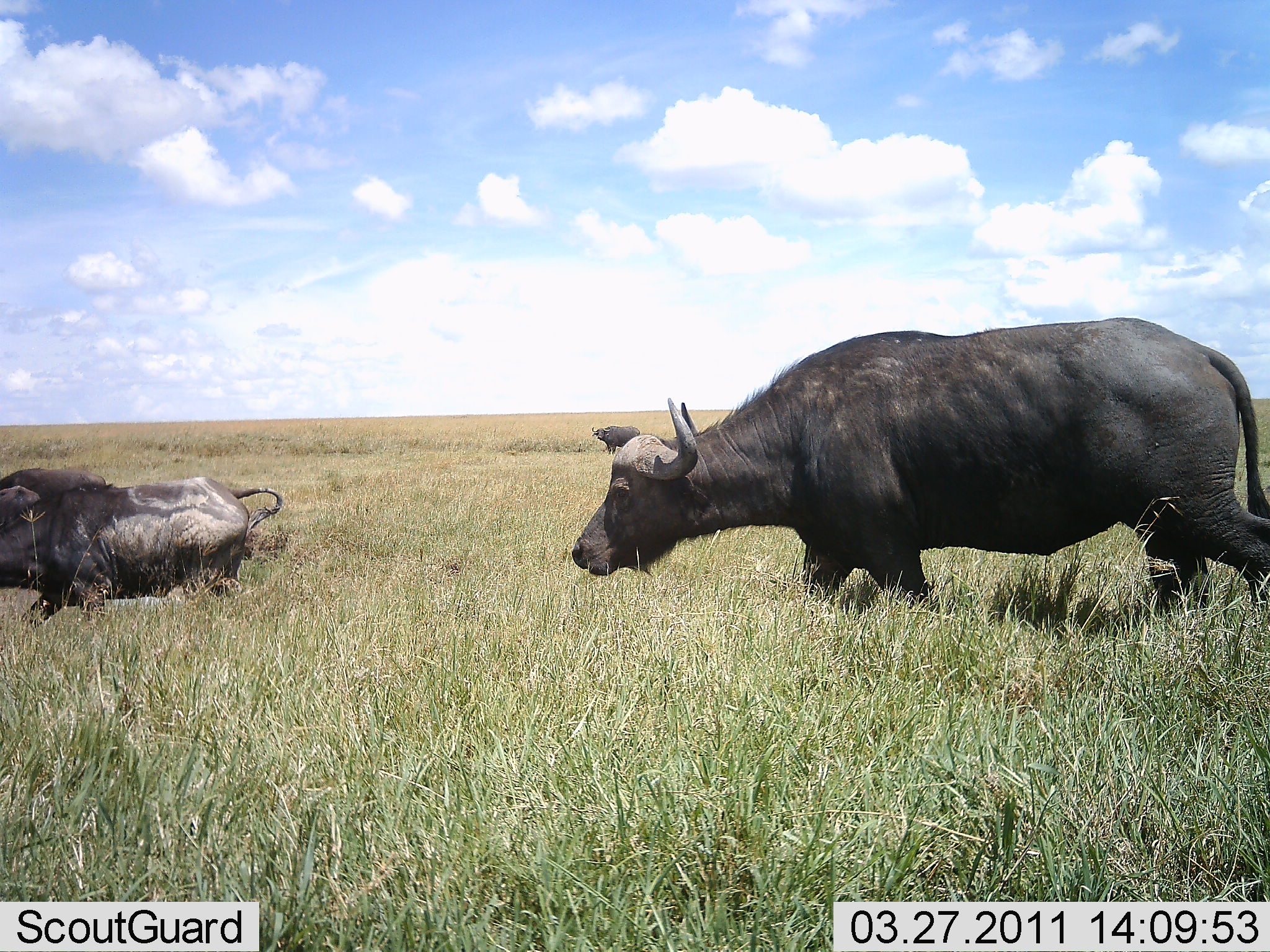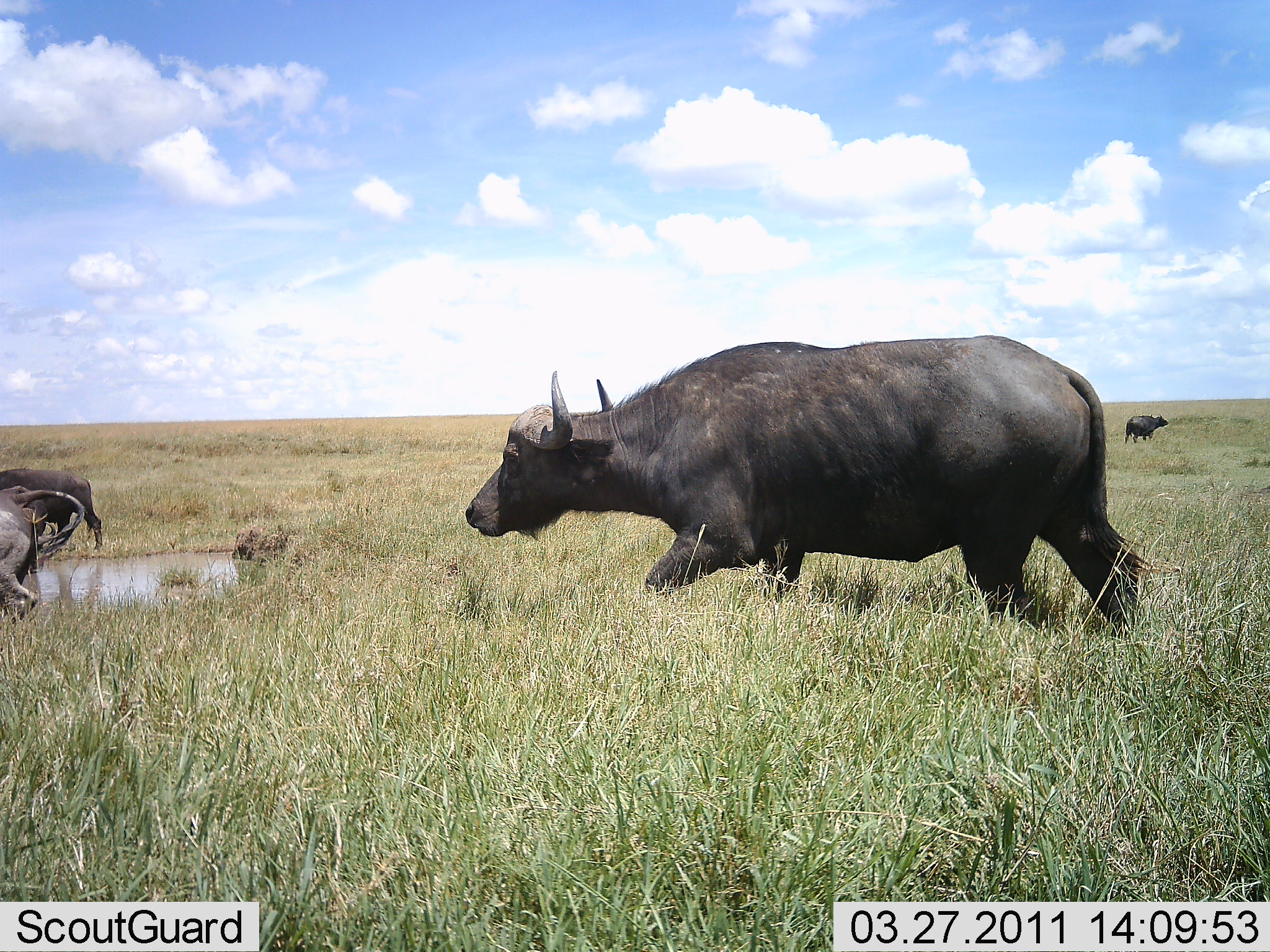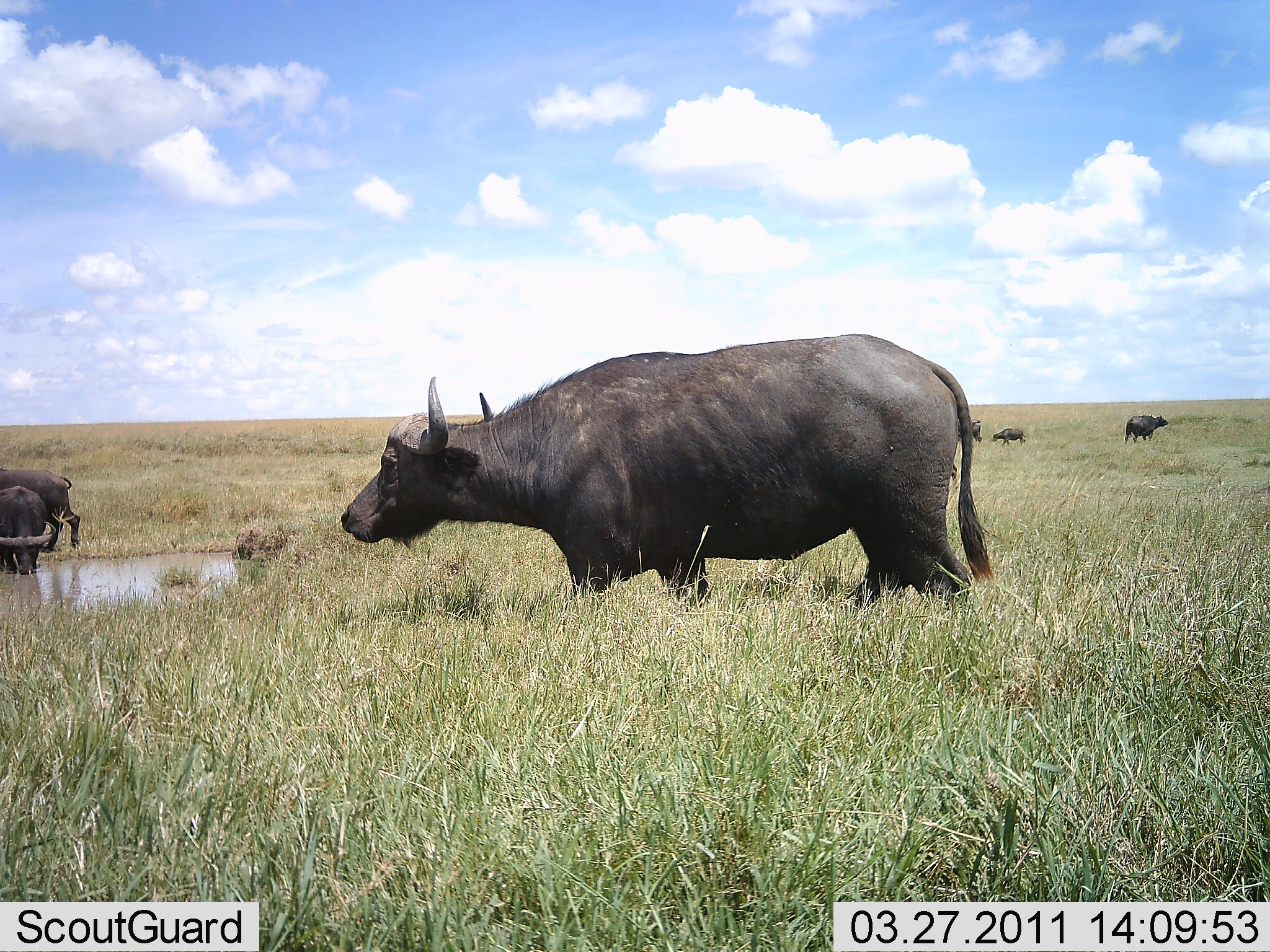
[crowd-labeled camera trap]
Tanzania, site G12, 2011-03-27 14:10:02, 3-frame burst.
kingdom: Animalia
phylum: Chordata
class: Mammalia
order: Artiodactyla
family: Bovidae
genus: Syncerus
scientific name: Syncerus caffer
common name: cape buffalo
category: buffalo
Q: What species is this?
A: Buffalo (cape buffalo) (Syncerus caffer).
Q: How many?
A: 3.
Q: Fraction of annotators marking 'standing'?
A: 32%.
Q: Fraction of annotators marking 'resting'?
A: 5%.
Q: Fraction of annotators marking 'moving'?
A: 74%.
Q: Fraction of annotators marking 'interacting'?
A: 32%.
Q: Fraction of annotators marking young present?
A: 26%.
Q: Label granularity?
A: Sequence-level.